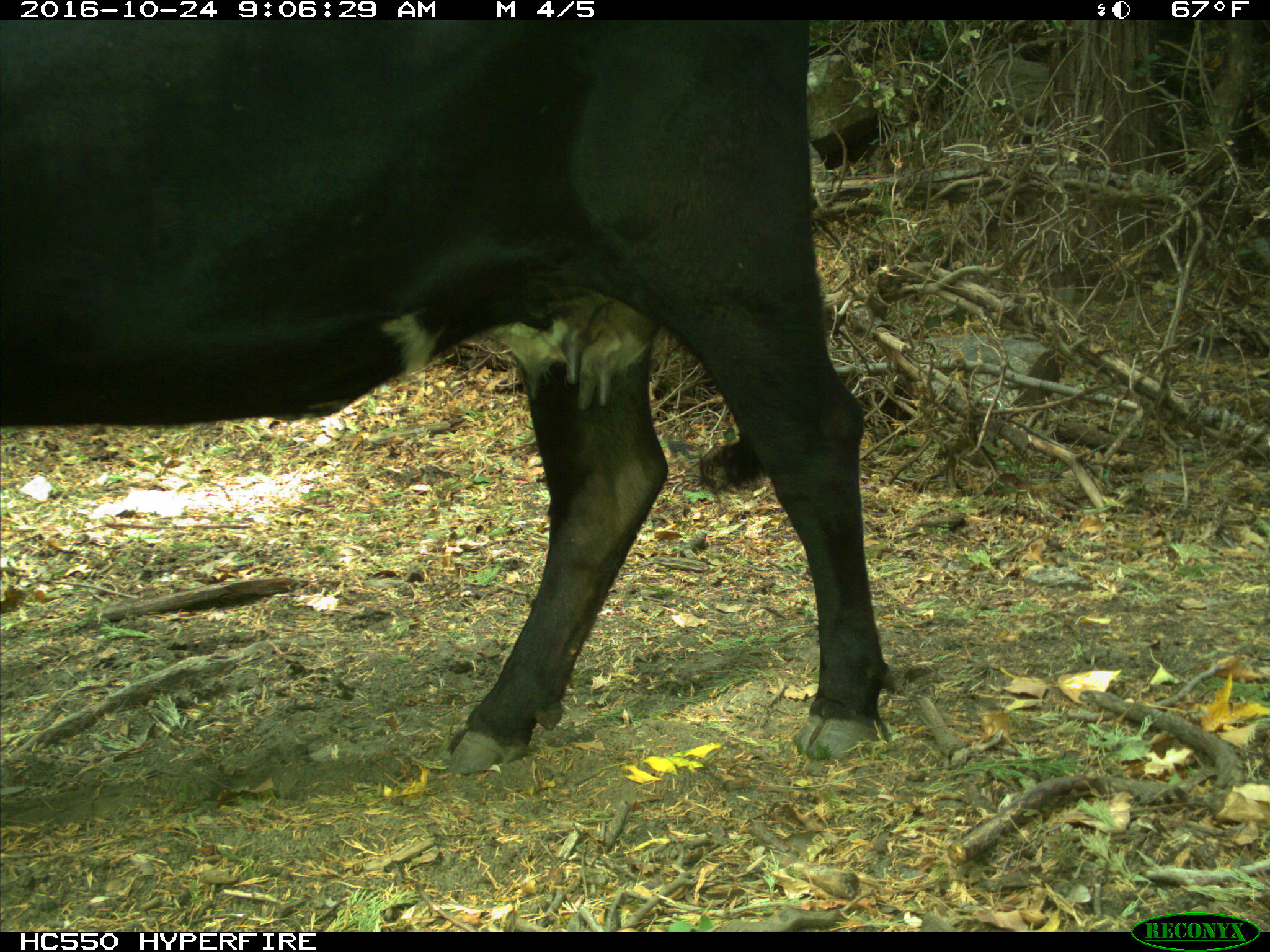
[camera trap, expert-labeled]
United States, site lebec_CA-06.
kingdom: Animalia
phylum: Chordata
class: Mammalia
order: Artiodactyla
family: Bovidae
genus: Bos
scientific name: Bos taurus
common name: domestic cow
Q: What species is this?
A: Bos taurus (domestic cow).